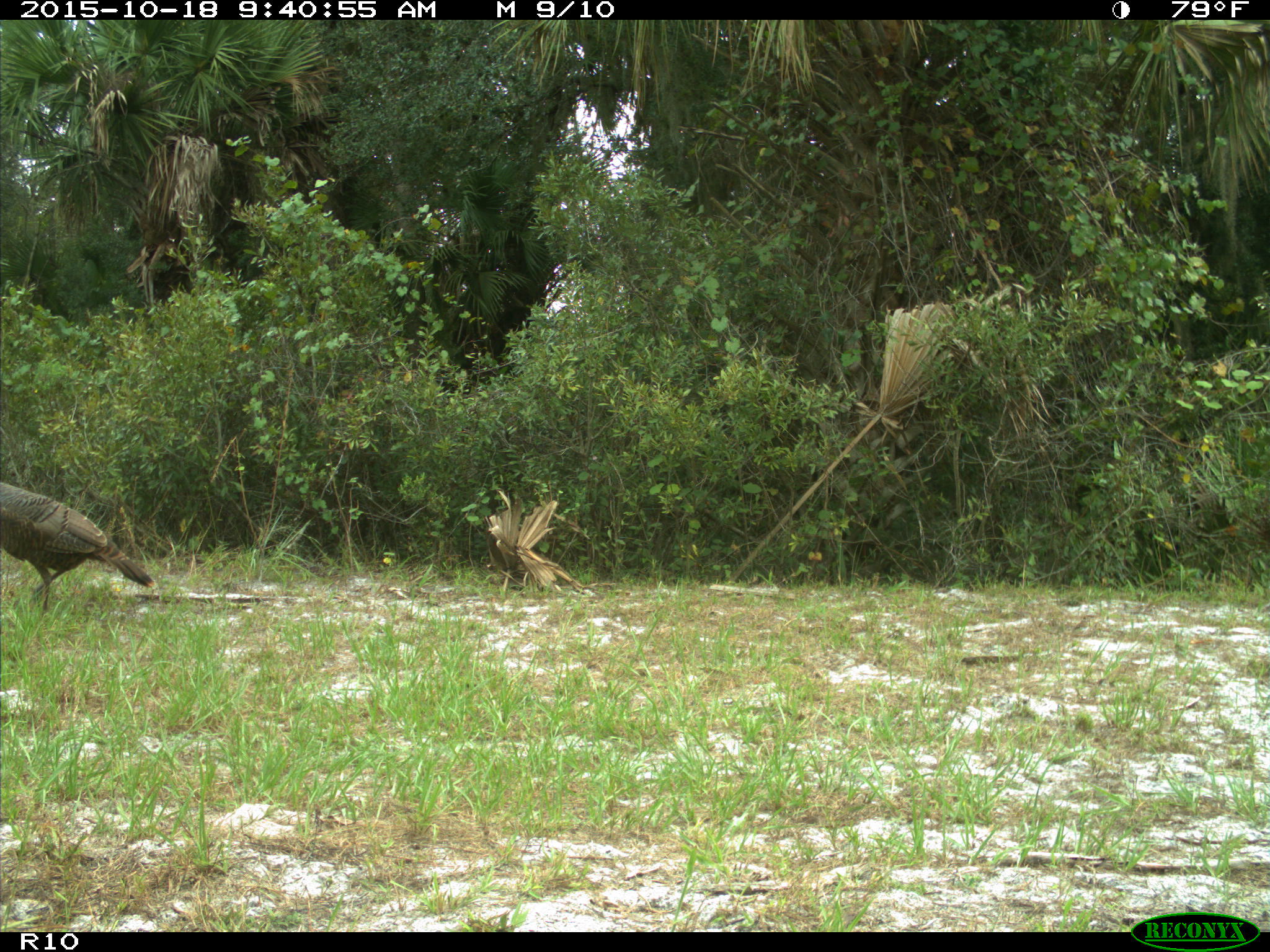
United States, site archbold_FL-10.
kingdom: Animalia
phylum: Chordata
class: Aves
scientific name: Aves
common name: birds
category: unidentified bird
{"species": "unidentified bird (birds) (Aves)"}